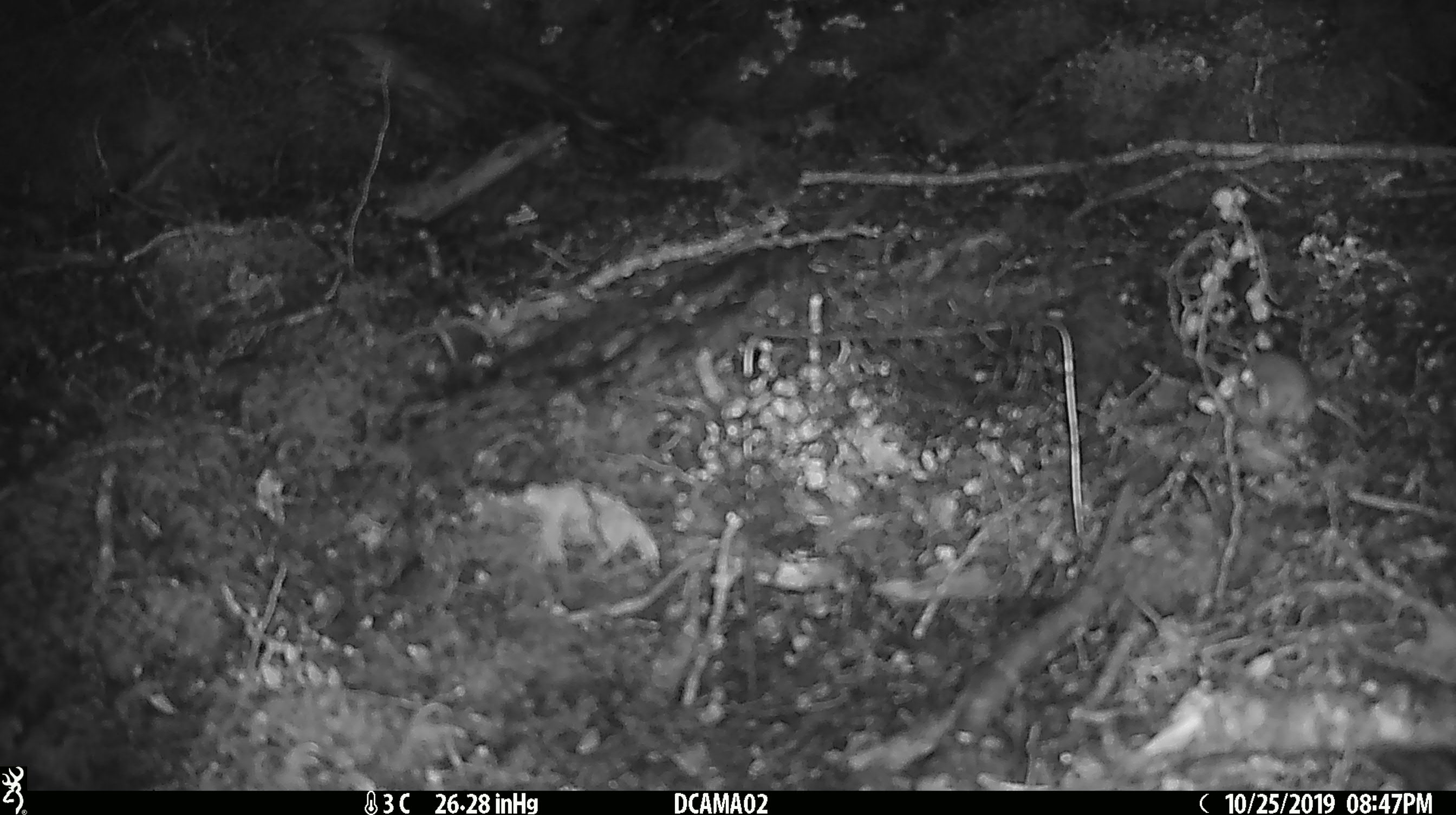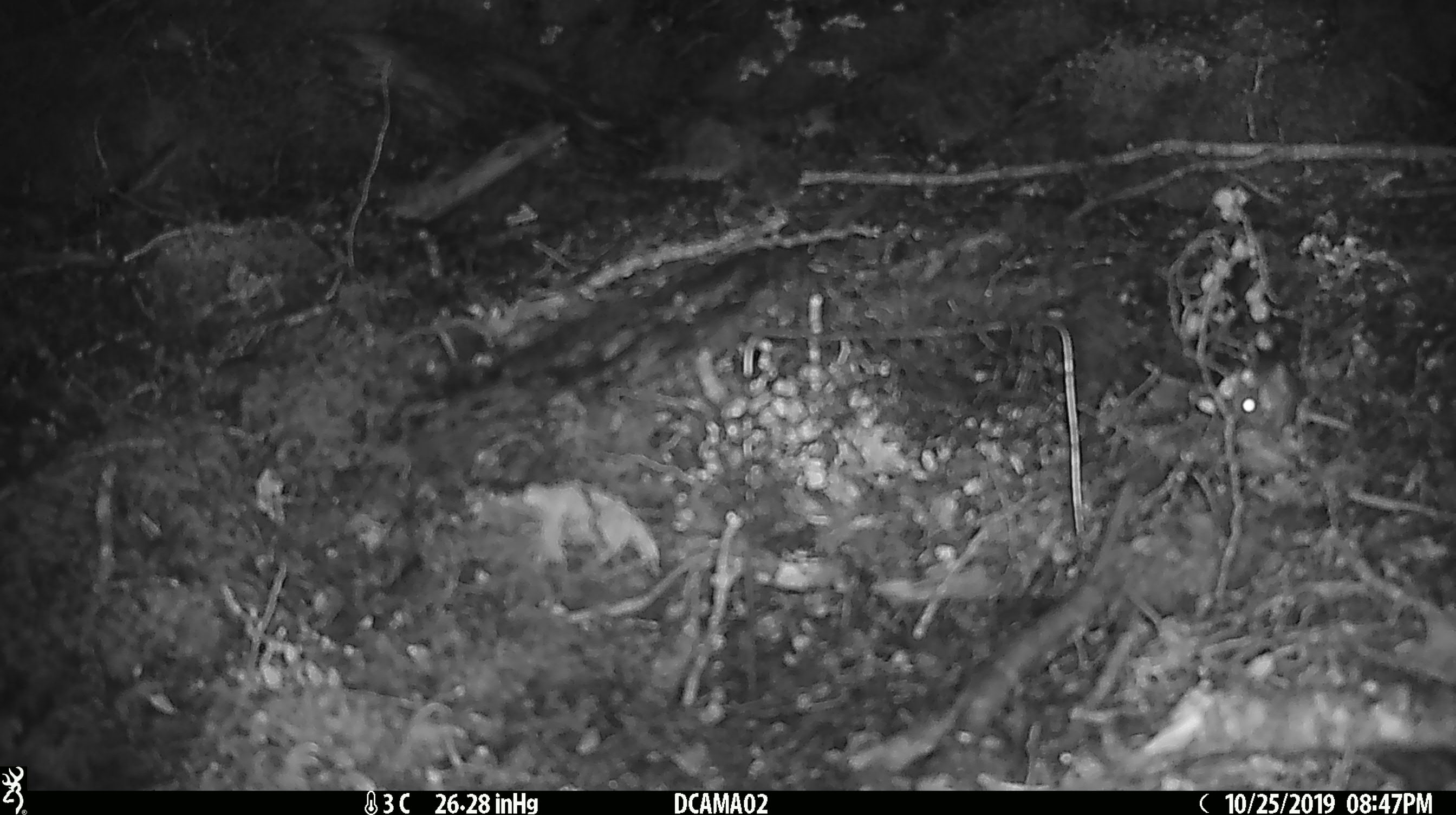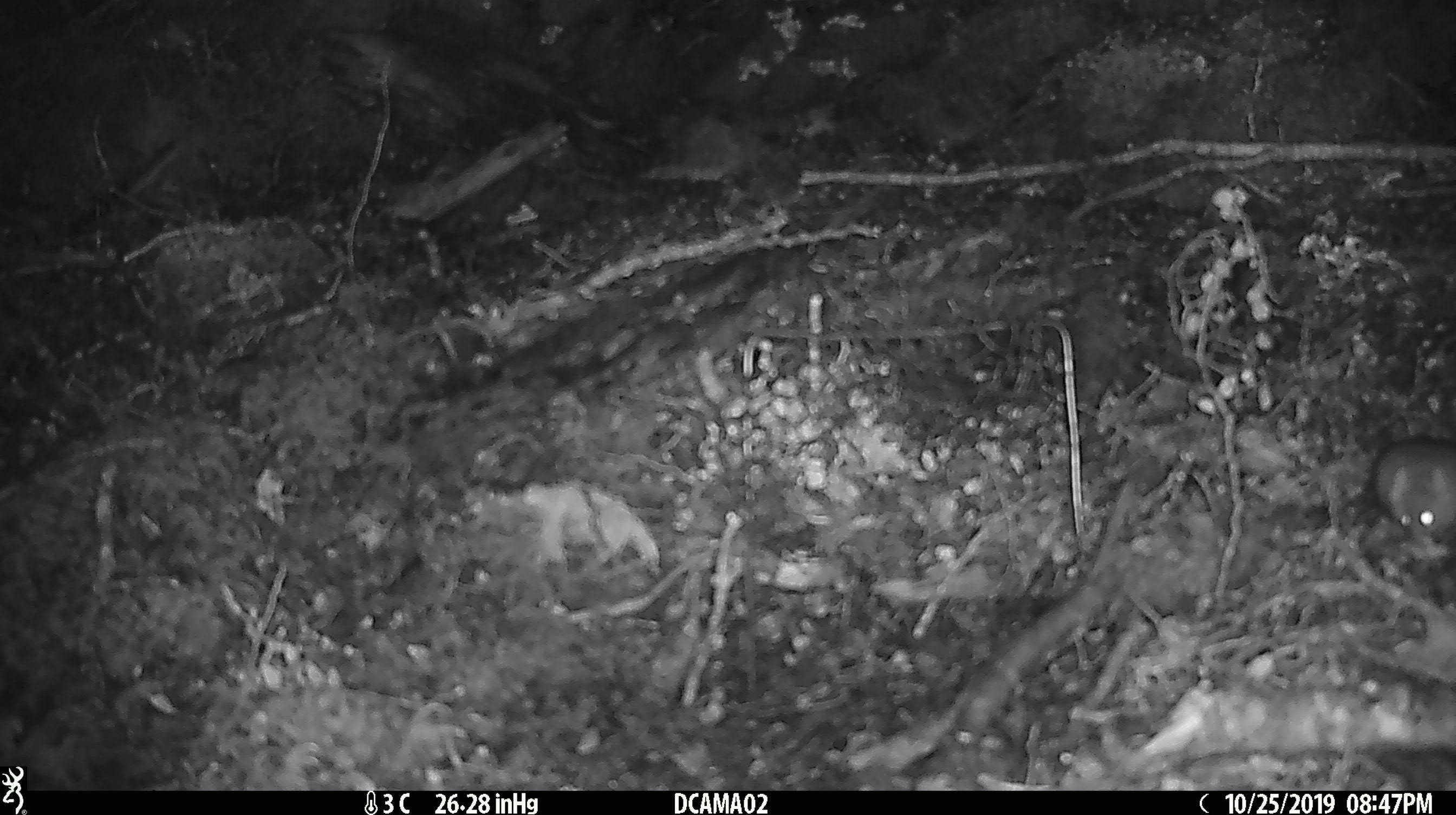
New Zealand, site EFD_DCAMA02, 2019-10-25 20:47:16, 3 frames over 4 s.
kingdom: Animalia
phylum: Chordata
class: Mammalia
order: Rodentia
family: Muridae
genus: Mus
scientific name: Mus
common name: mouse